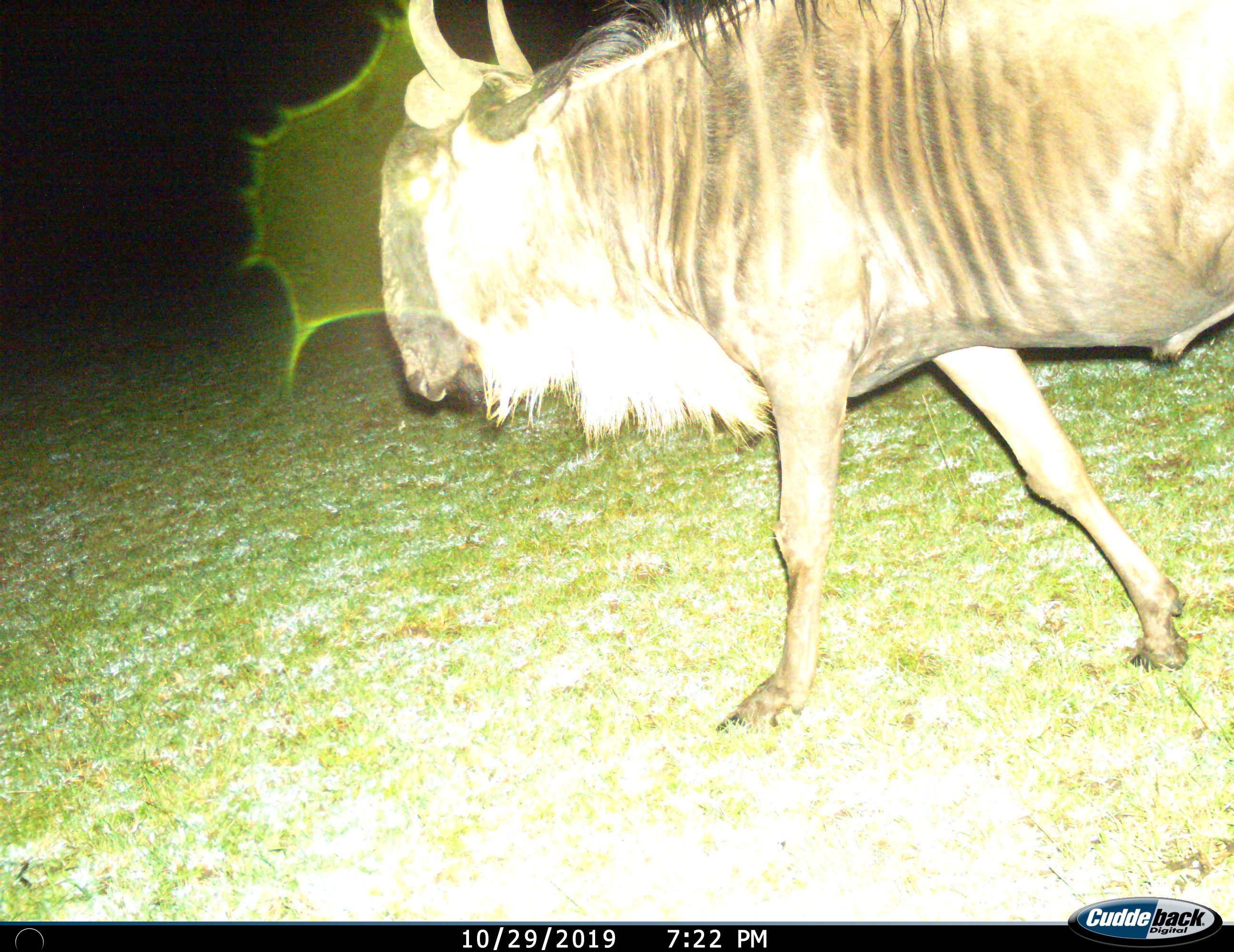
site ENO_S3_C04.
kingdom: Animalia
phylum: Chordata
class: Mammalia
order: Artiodactyla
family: Bovidae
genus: Connochaetes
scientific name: Connochaetes taurinus taurinus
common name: blue wildebeest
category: wildebeestblue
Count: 1.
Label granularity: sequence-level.